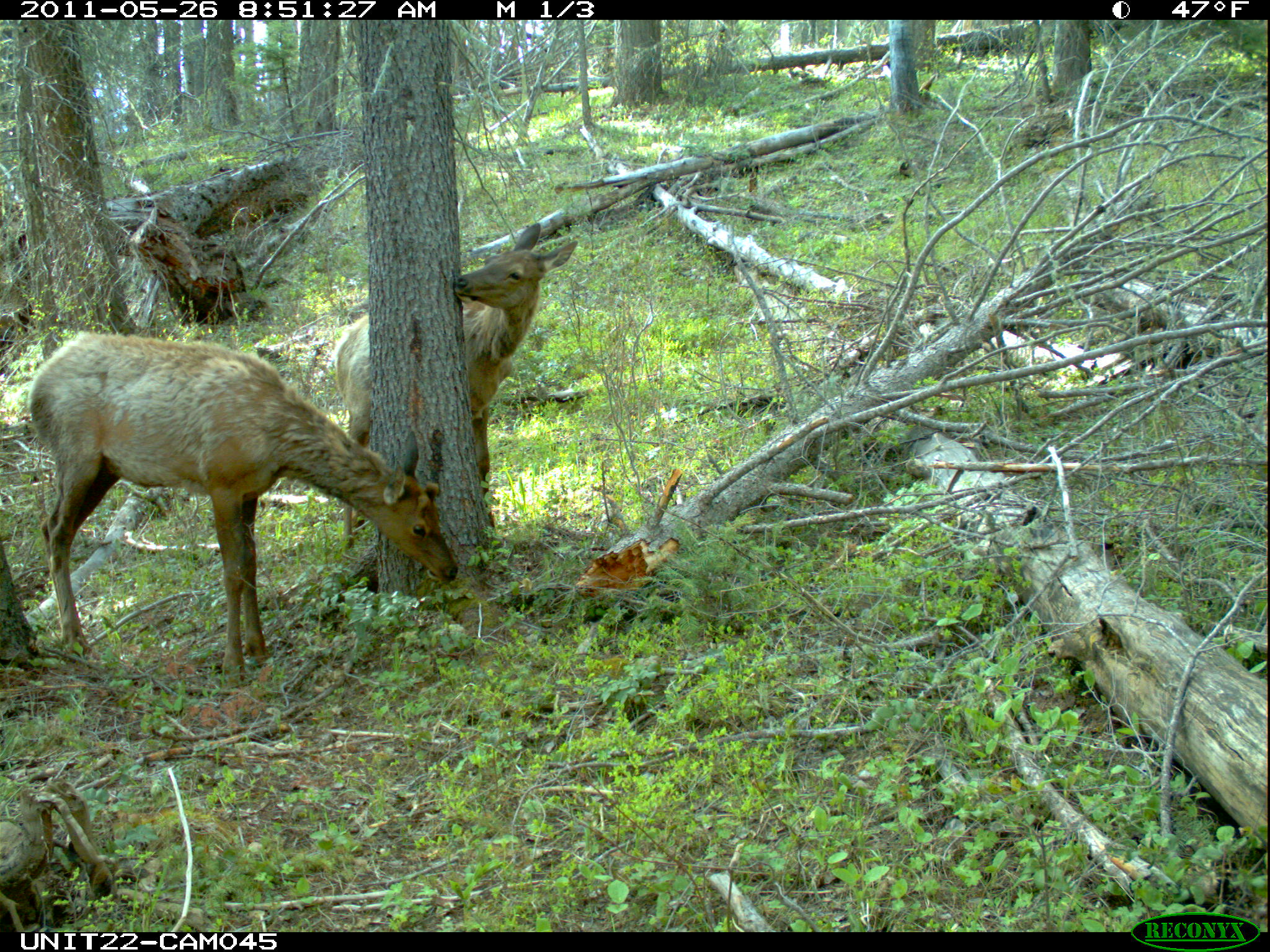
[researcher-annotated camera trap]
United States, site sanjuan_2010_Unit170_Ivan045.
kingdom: Animalia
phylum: Chordata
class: Mammalia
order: Artiodactyla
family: Cervidae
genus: Cervus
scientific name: Cervus elaphus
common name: red deer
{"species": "Cervus elaphus (red deer)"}